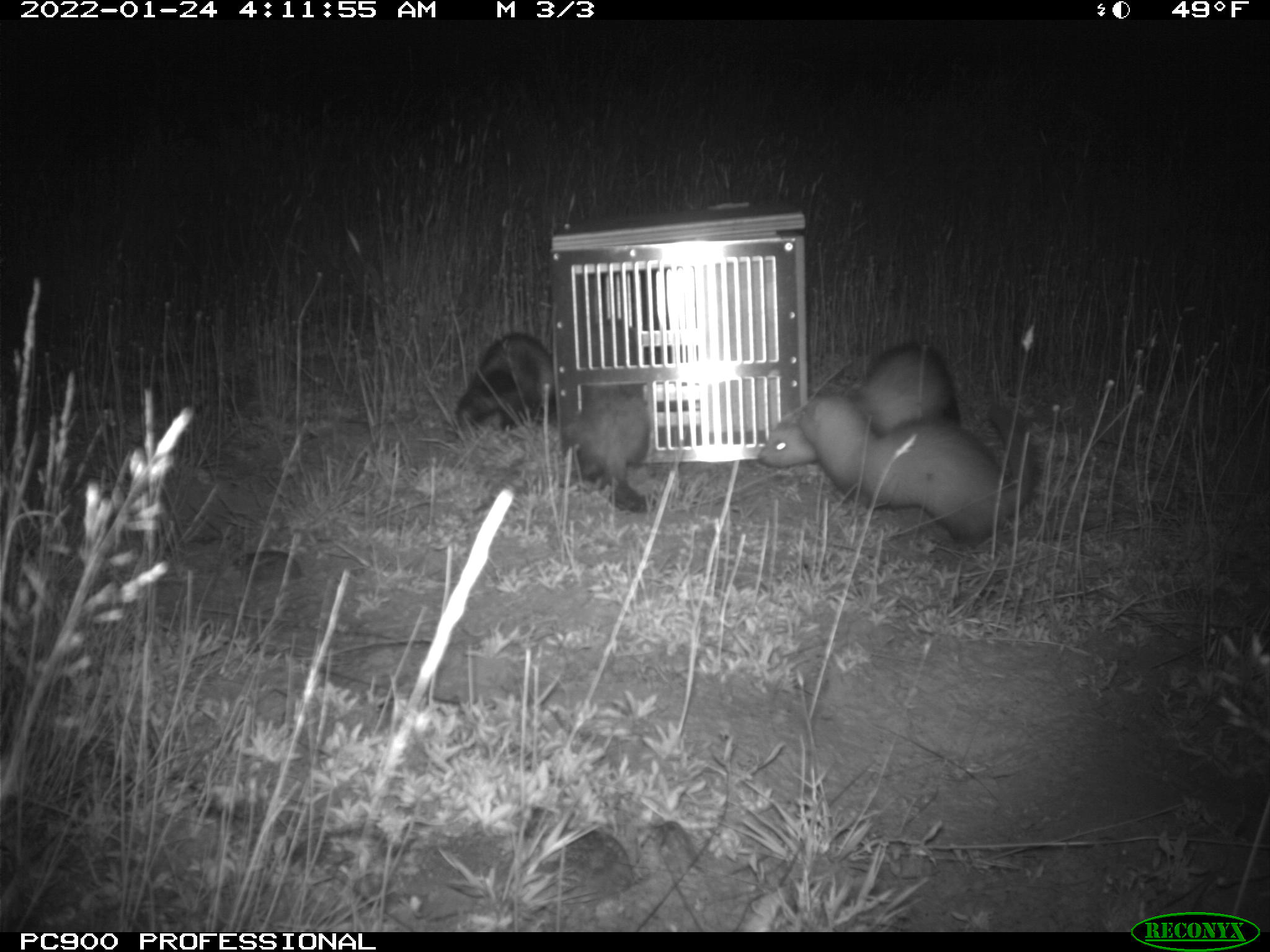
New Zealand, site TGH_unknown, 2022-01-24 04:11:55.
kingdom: Animalia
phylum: Chordata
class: Mammalia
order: Carnivora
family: Mustelidae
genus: Mustela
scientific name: Mustela furo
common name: ferret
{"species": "ferret (Mustela furo)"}